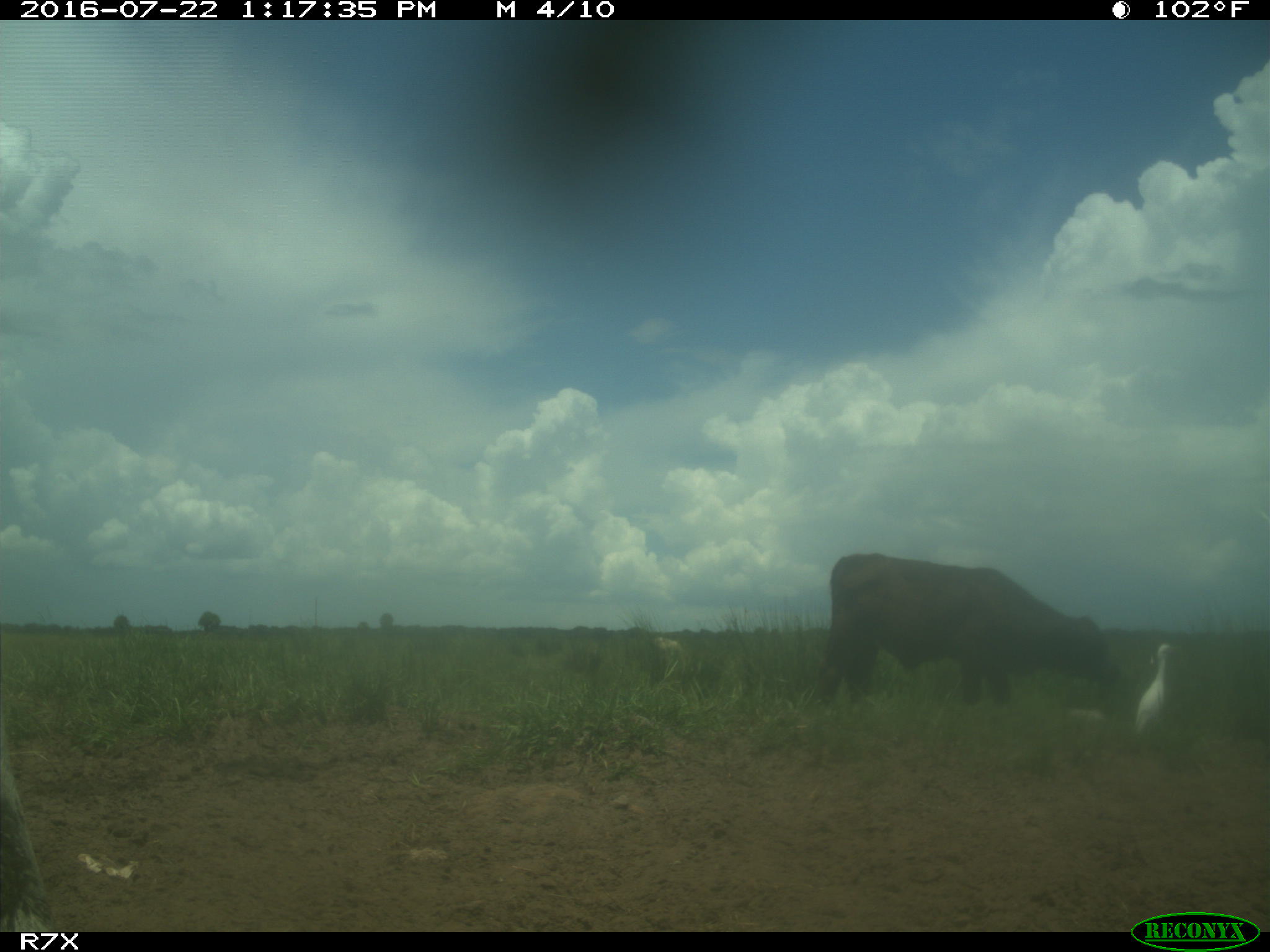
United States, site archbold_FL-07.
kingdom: Animalia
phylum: Chordata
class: Mammalia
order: Artiodactyla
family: Bovidae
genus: Bos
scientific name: Bos taurus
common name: domestic cow